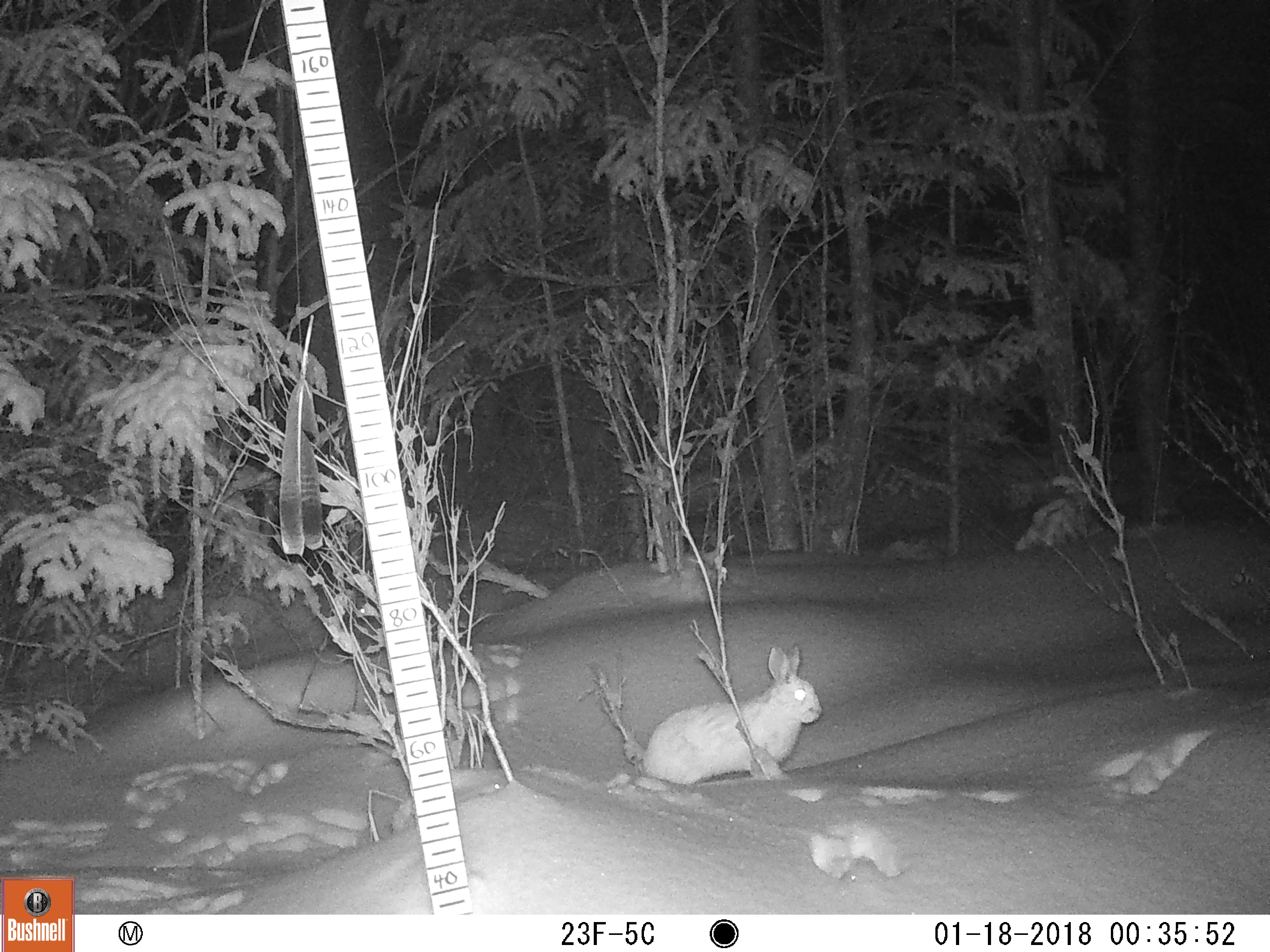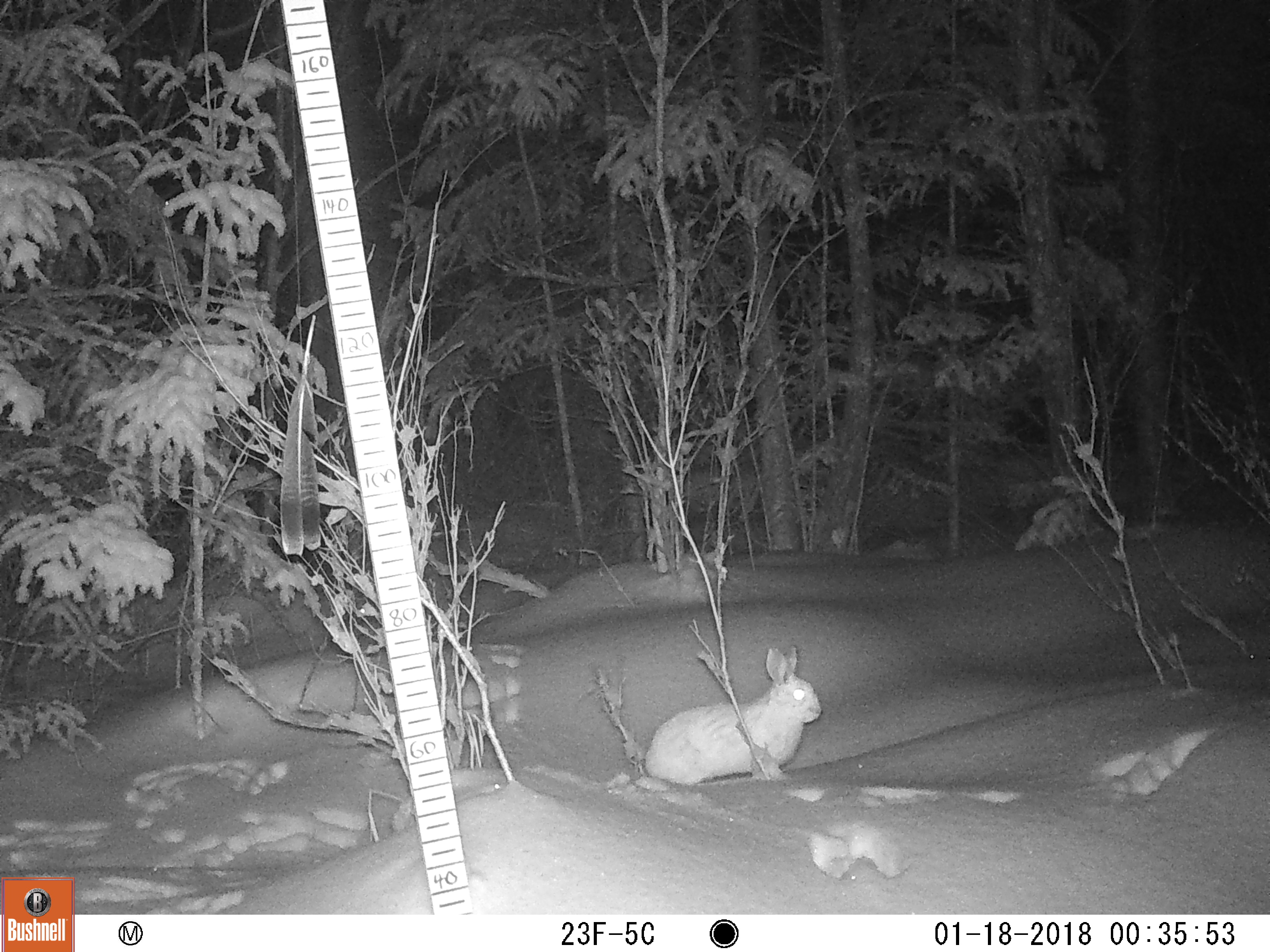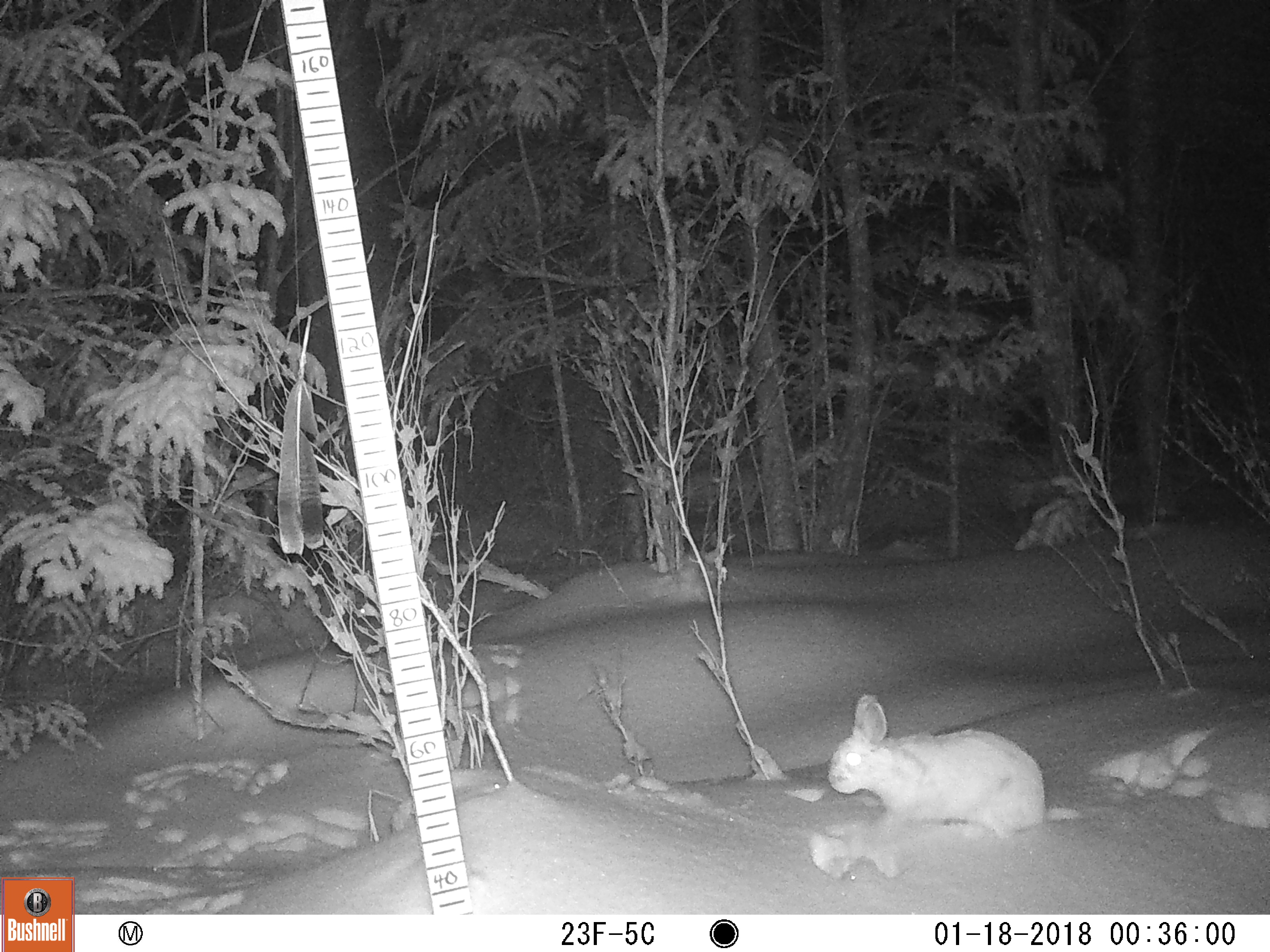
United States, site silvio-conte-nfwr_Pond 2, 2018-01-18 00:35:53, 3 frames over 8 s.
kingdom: Animalia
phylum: Chordata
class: Mammalia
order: Lagomorpha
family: Leporidae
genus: Lepus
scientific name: Lepus americanus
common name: snowshoe hare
Snowshoe hare (Lepus americanus).